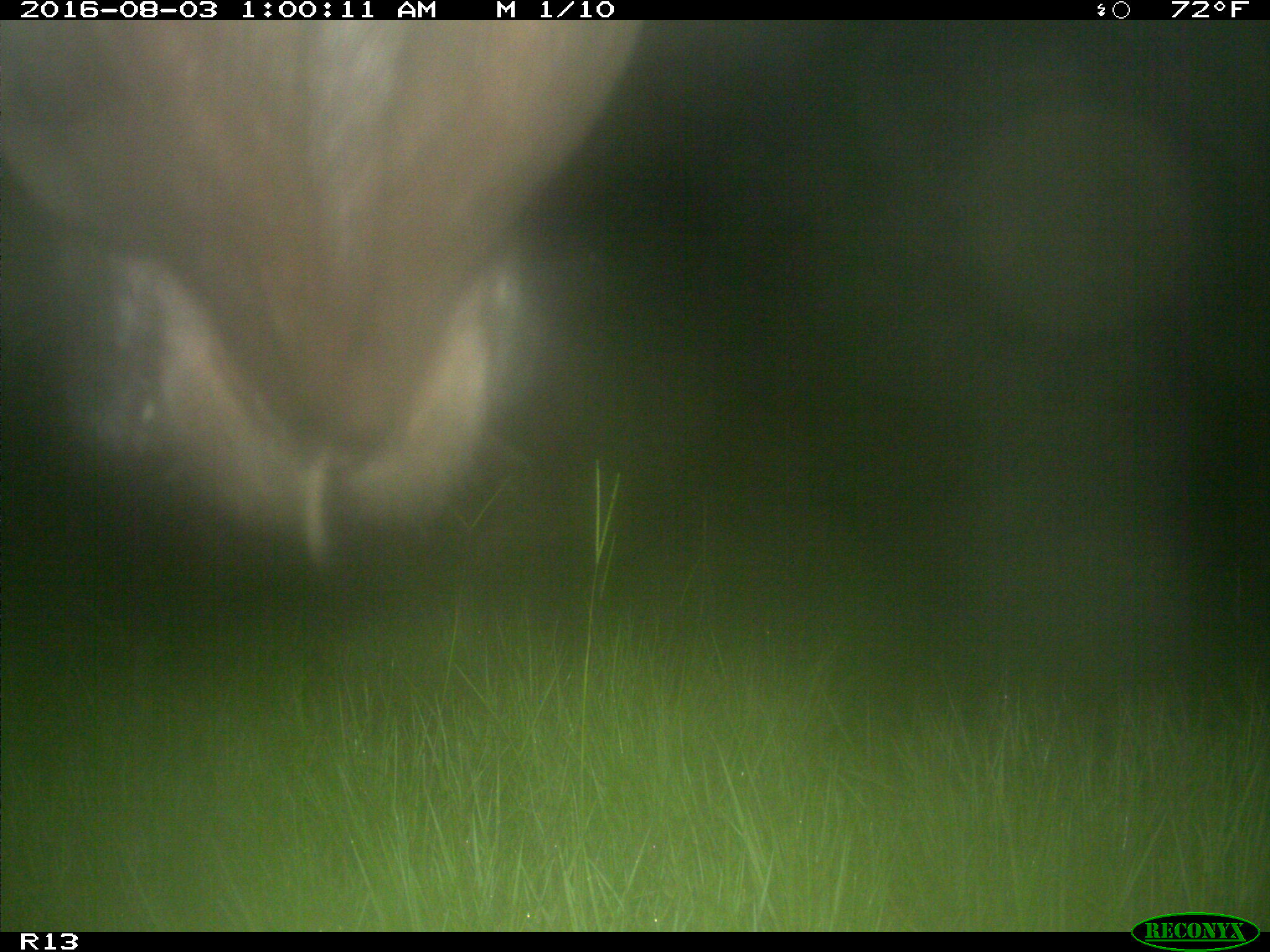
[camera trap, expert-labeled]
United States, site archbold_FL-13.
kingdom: Animalia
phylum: Chordata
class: Mammalia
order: Artiodactyla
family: Bovidae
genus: Bos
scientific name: Bos taurus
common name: domestic cow